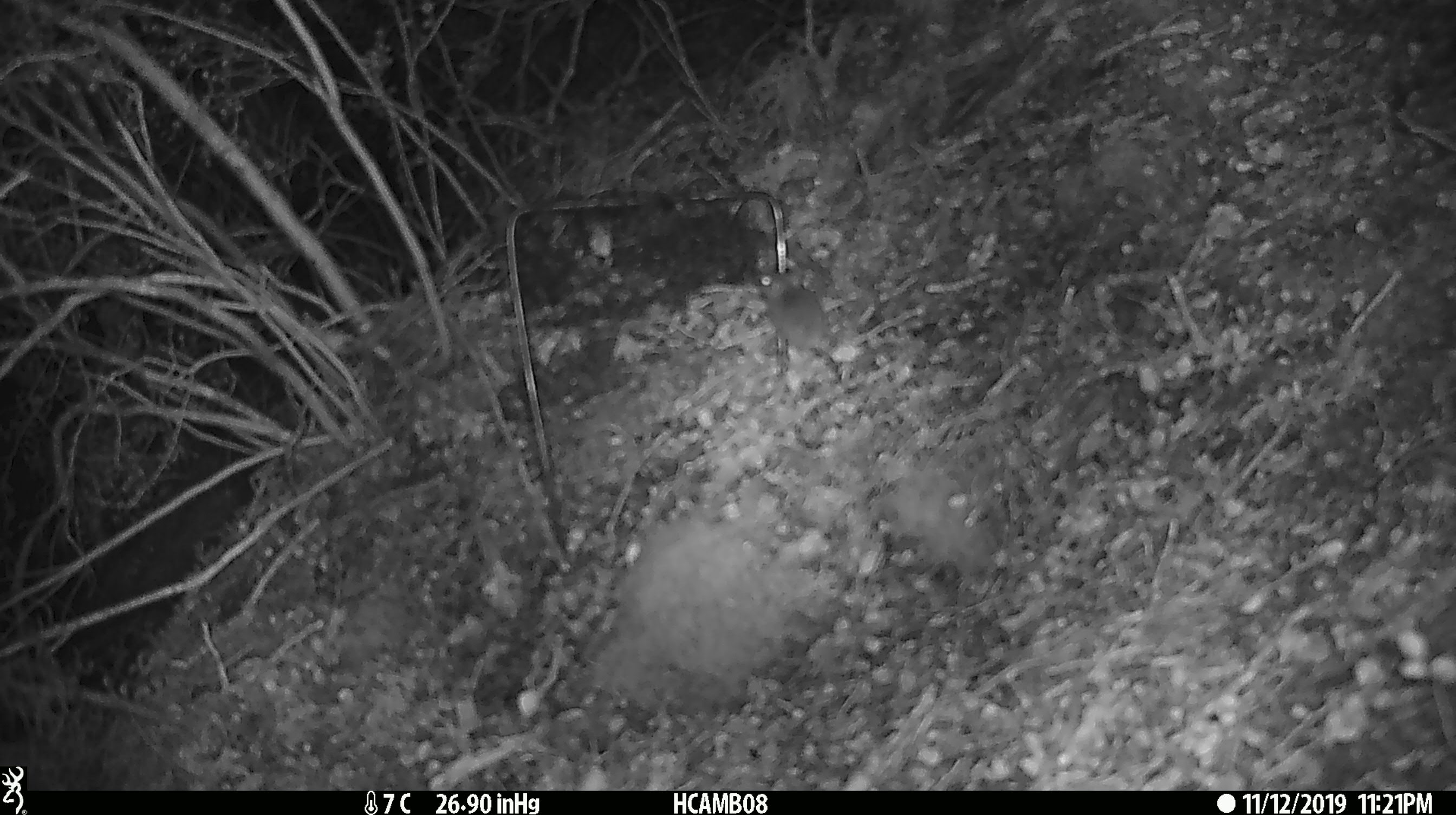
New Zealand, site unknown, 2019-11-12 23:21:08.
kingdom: Animalia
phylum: Chordata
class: Mammalia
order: Rodentia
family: Muridae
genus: Mus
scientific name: Mus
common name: mouse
Mouse (Mus).